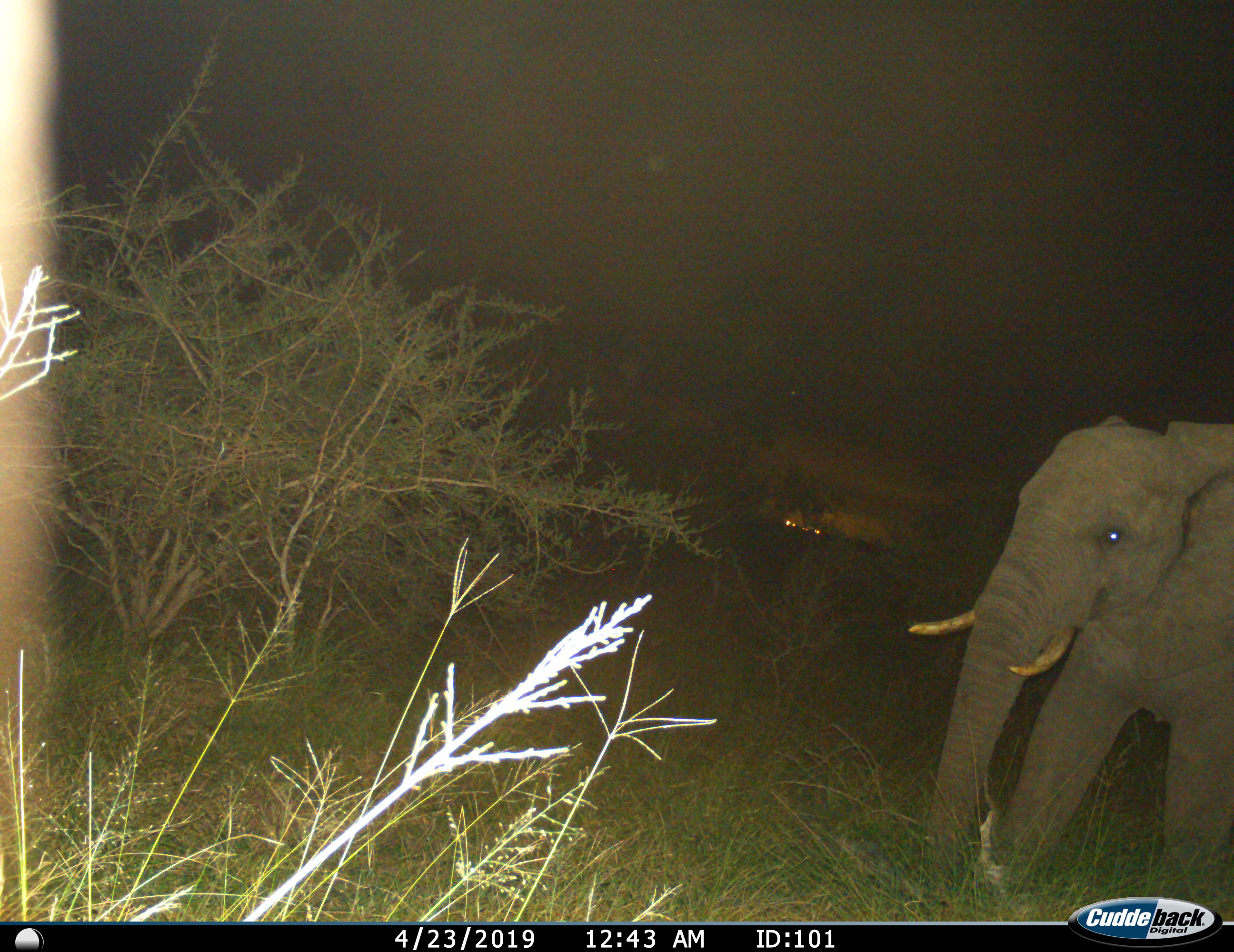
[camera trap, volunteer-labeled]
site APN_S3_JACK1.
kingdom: Animalia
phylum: Chordata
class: Mammalia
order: Proboscidea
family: Elephantidae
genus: Loxodonta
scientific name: Loxodonta africana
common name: african bush elephant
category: elephant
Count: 1.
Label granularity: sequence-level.